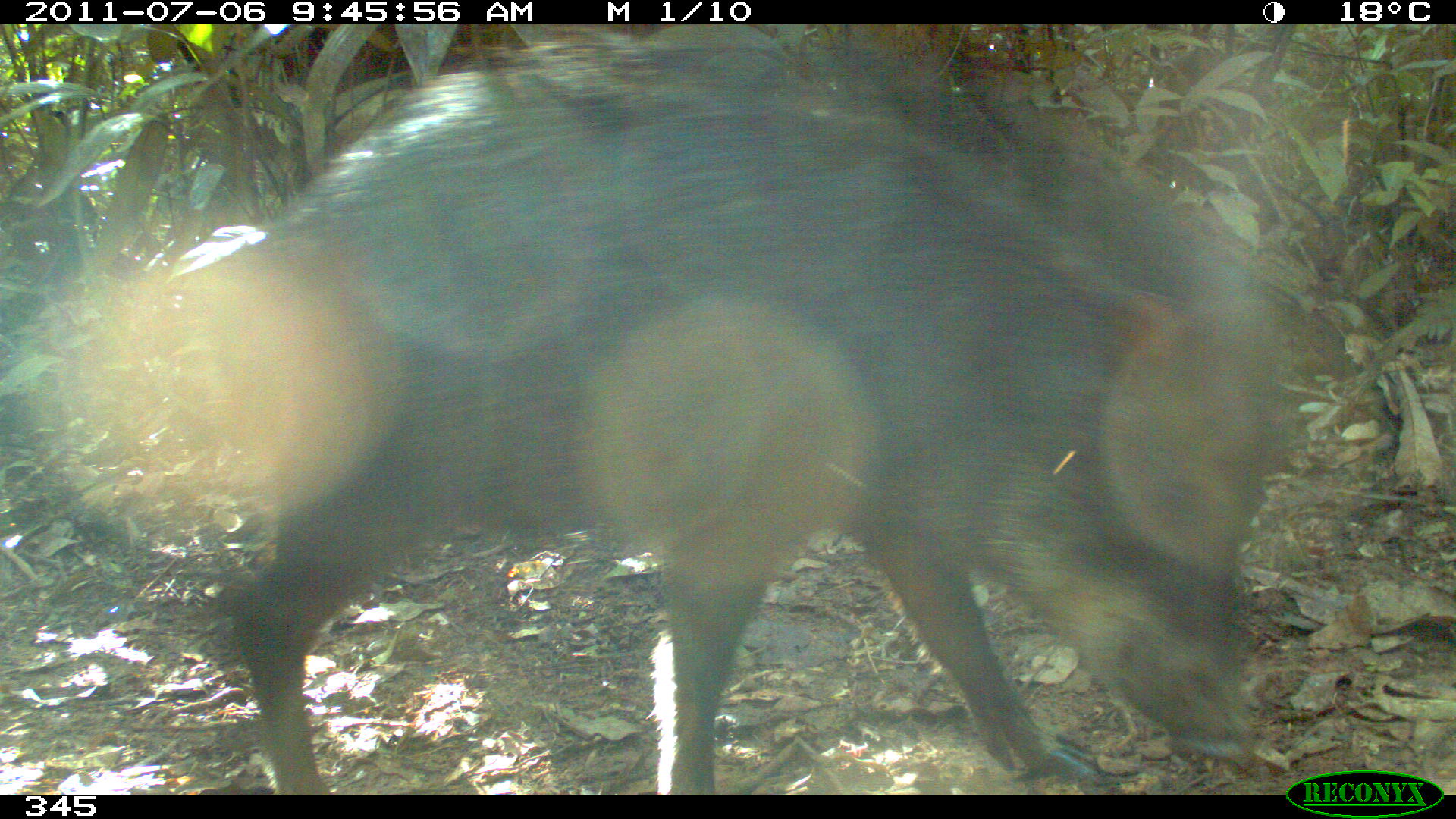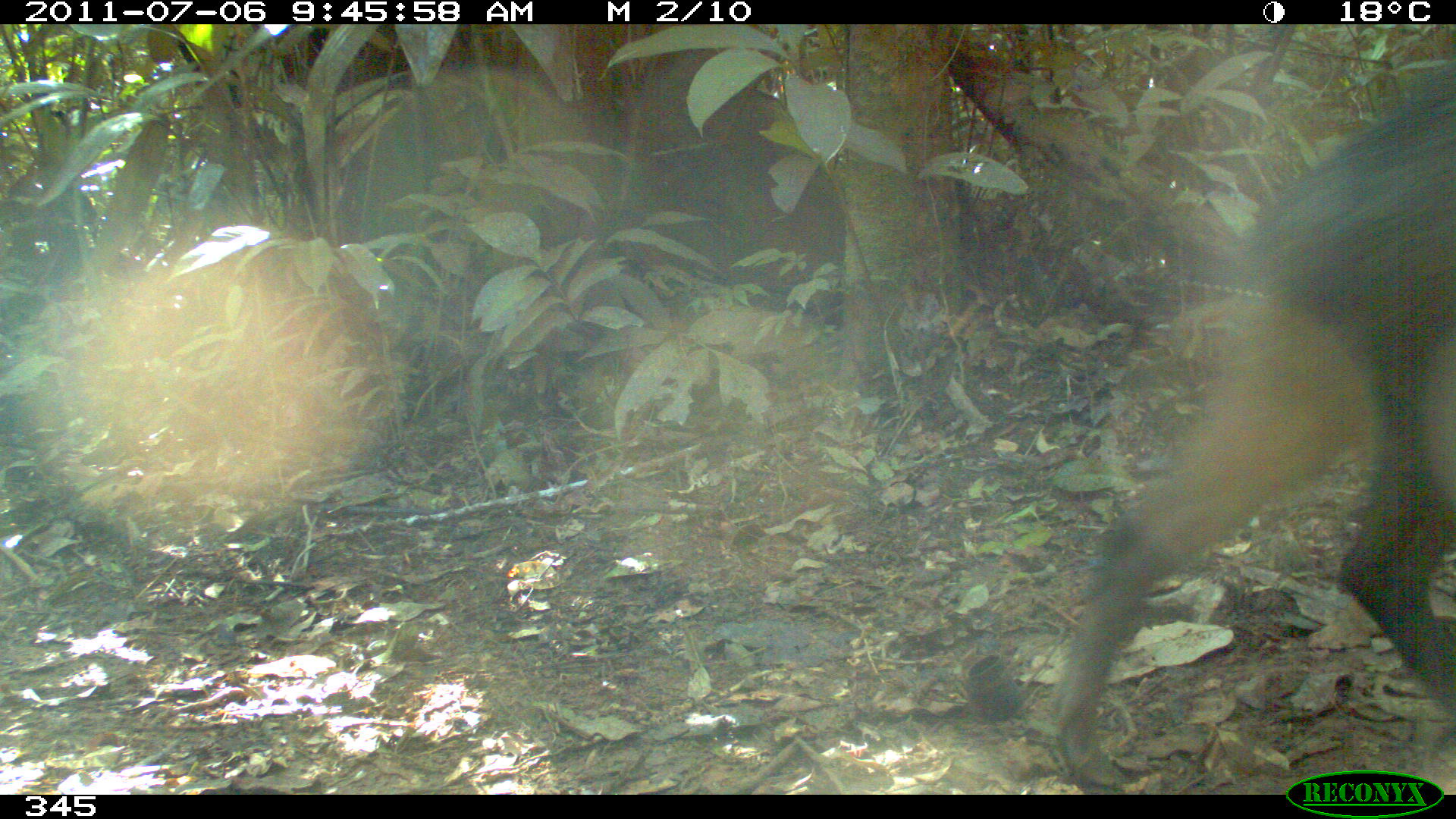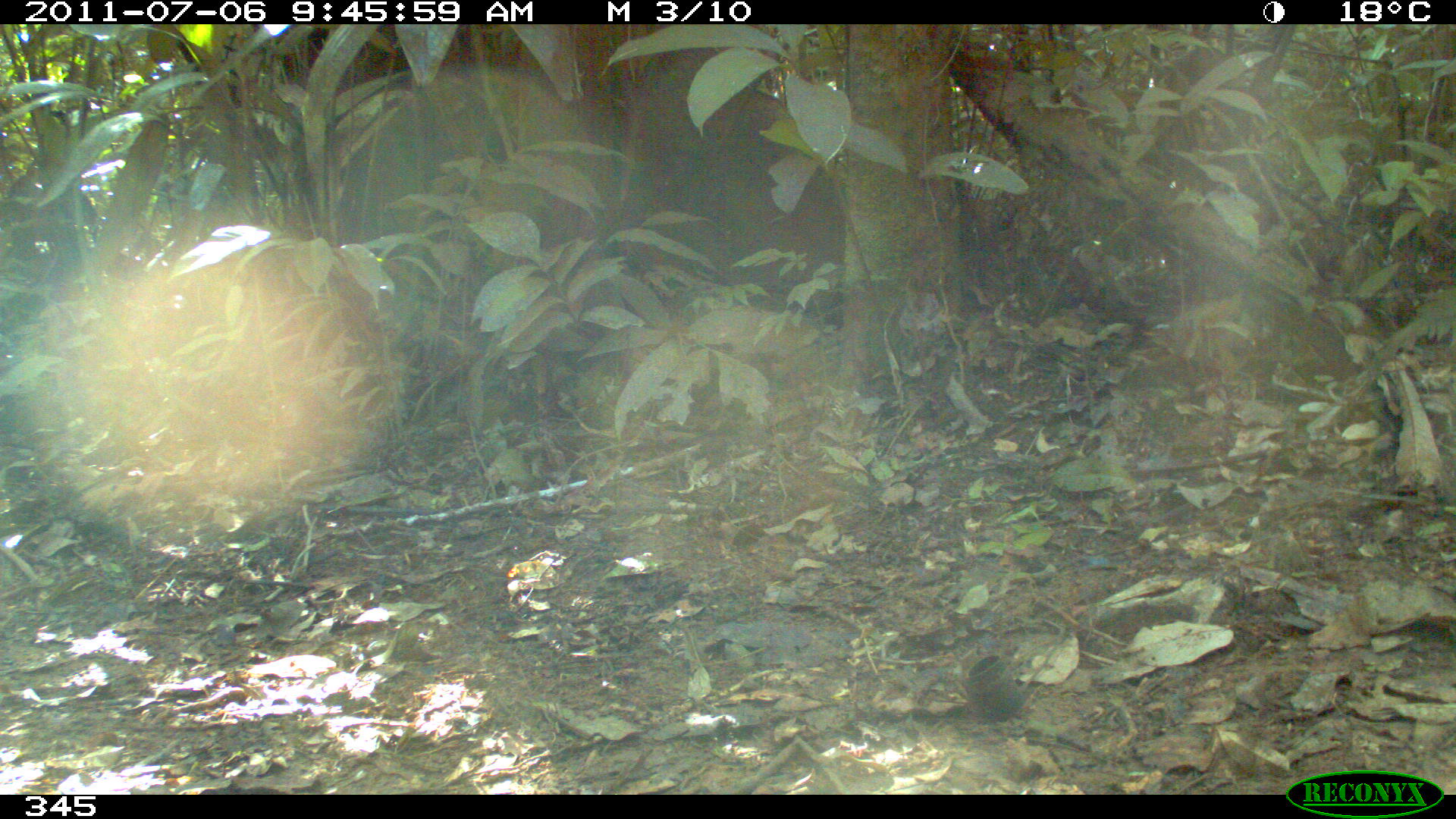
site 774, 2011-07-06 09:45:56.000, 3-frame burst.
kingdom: Animalia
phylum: Chordata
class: Mammalia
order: Artiodactyla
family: Tayassuidae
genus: Tayassu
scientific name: Tayassu pecari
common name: white-lipped peccary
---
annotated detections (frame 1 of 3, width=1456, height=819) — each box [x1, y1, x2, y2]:
tayassu pecari: [165, 24, 1281, 795]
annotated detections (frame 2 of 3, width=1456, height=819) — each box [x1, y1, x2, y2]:
tayassu pecari: [1046, 45, 1456, 794]